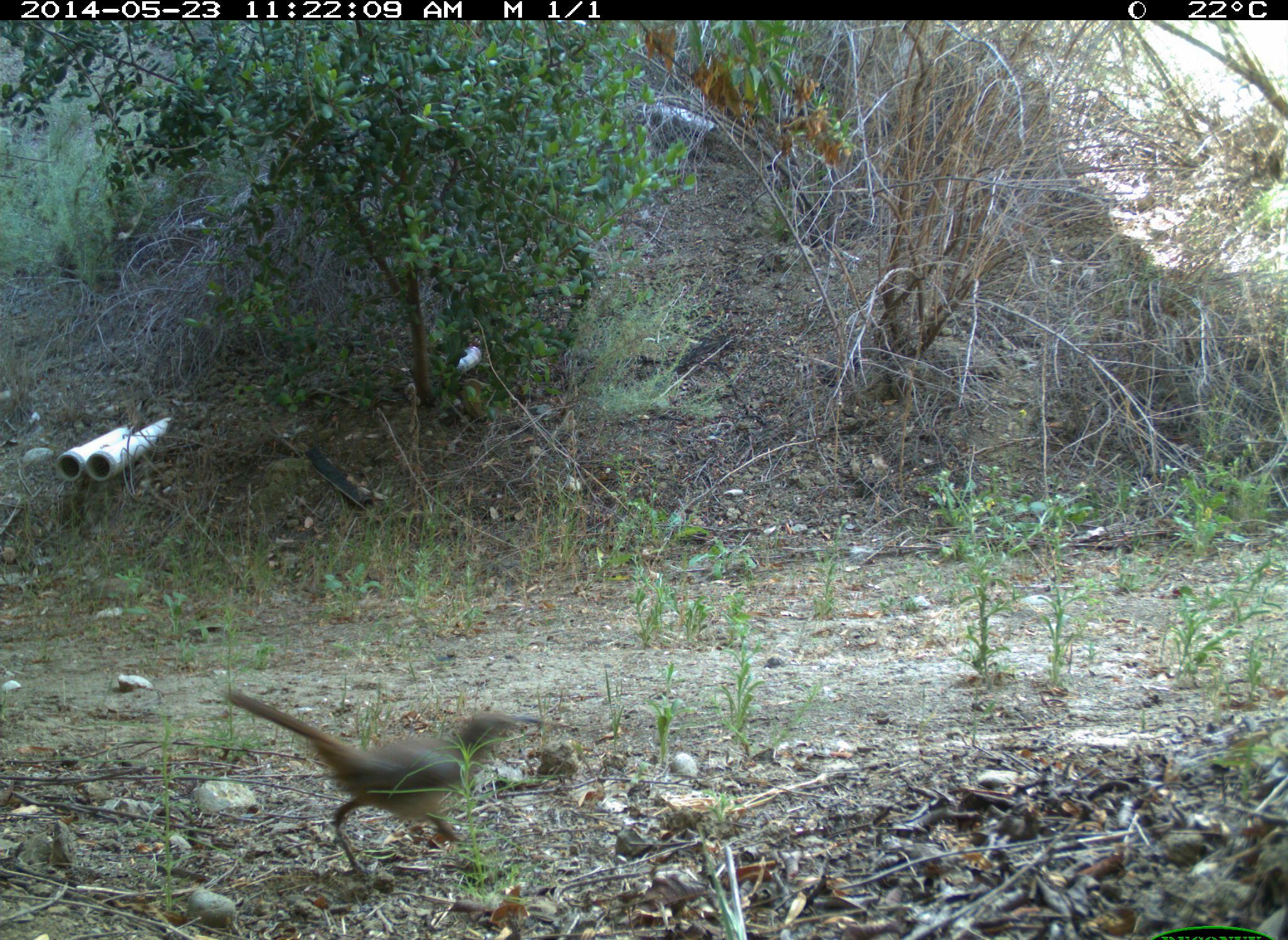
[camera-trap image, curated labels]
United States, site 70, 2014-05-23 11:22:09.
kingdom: Animalia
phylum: Chordata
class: Aves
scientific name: Aves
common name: bird